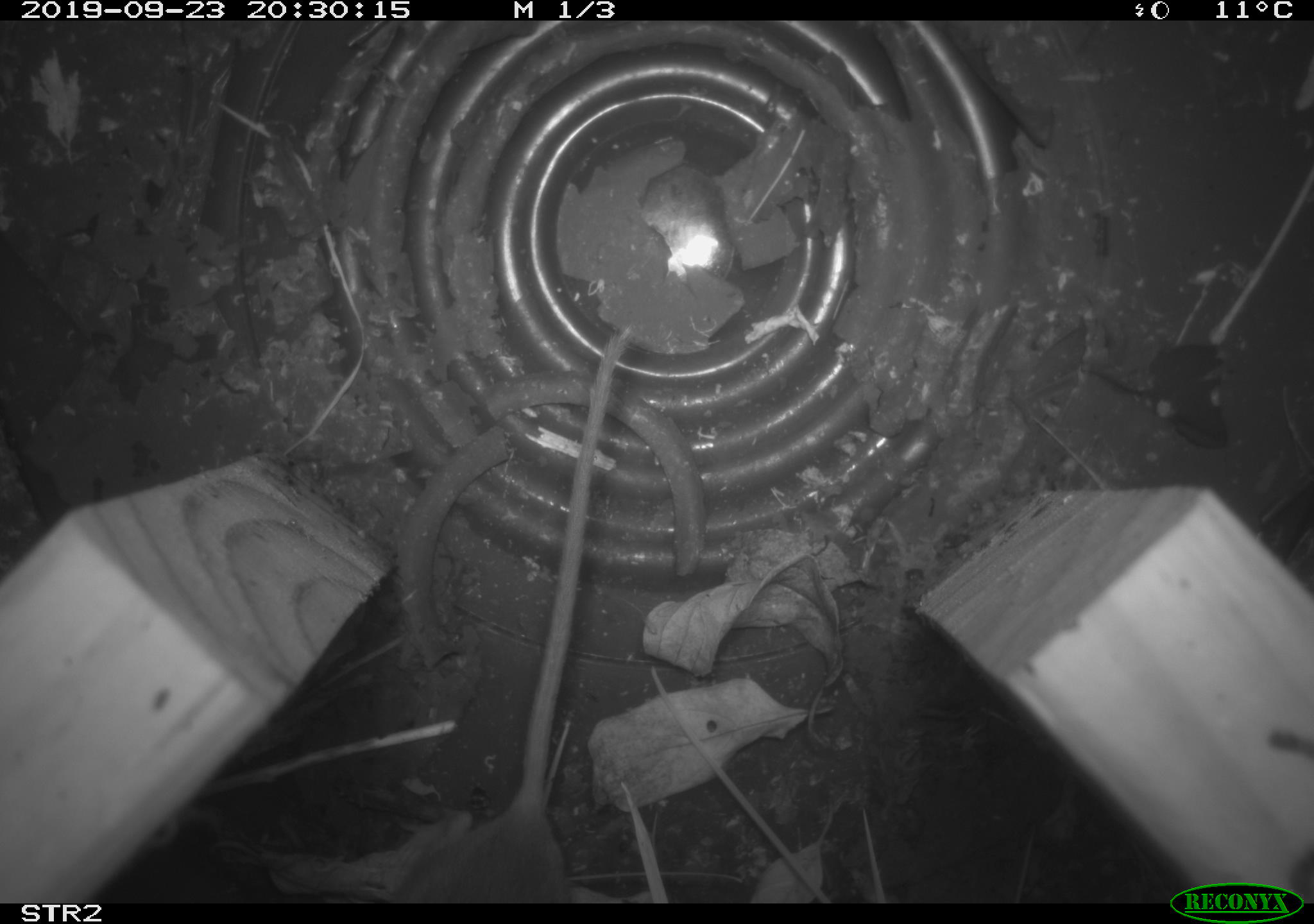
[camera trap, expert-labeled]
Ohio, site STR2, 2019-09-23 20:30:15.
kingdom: Animalia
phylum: Chordata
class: Mammalia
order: Rodentia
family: Cricetidae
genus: Peromyscus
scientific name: Peromyscus leucopus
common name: white-footed mouse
White-footed mouse (Peromyscus leucopus).